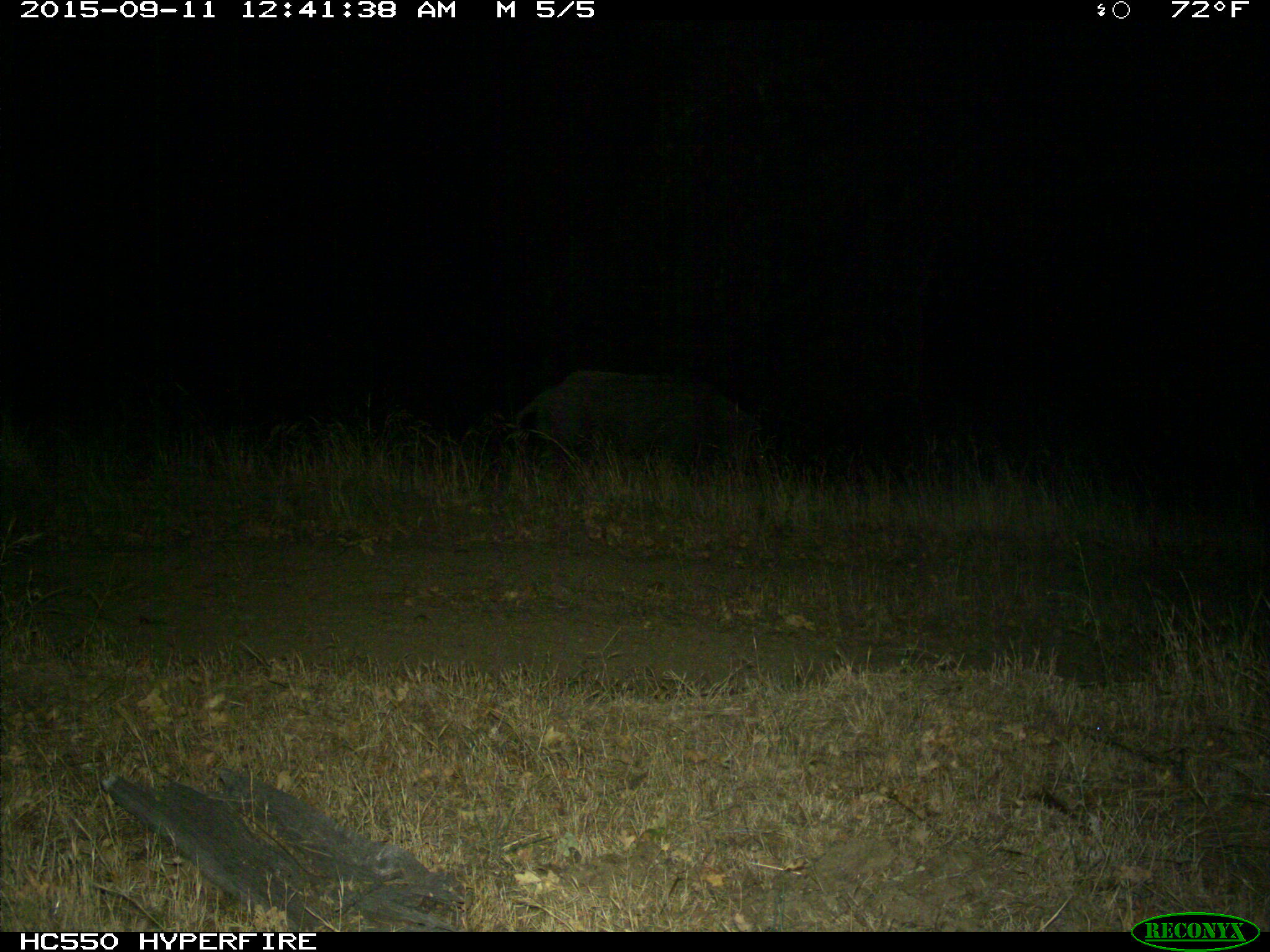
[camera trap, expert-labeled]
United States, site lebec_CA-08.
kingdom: Animalia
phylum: Chordata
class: Mammalia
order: Artiodactyla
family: Suidae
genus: Sus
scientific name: Sus scrofa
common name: wild boar